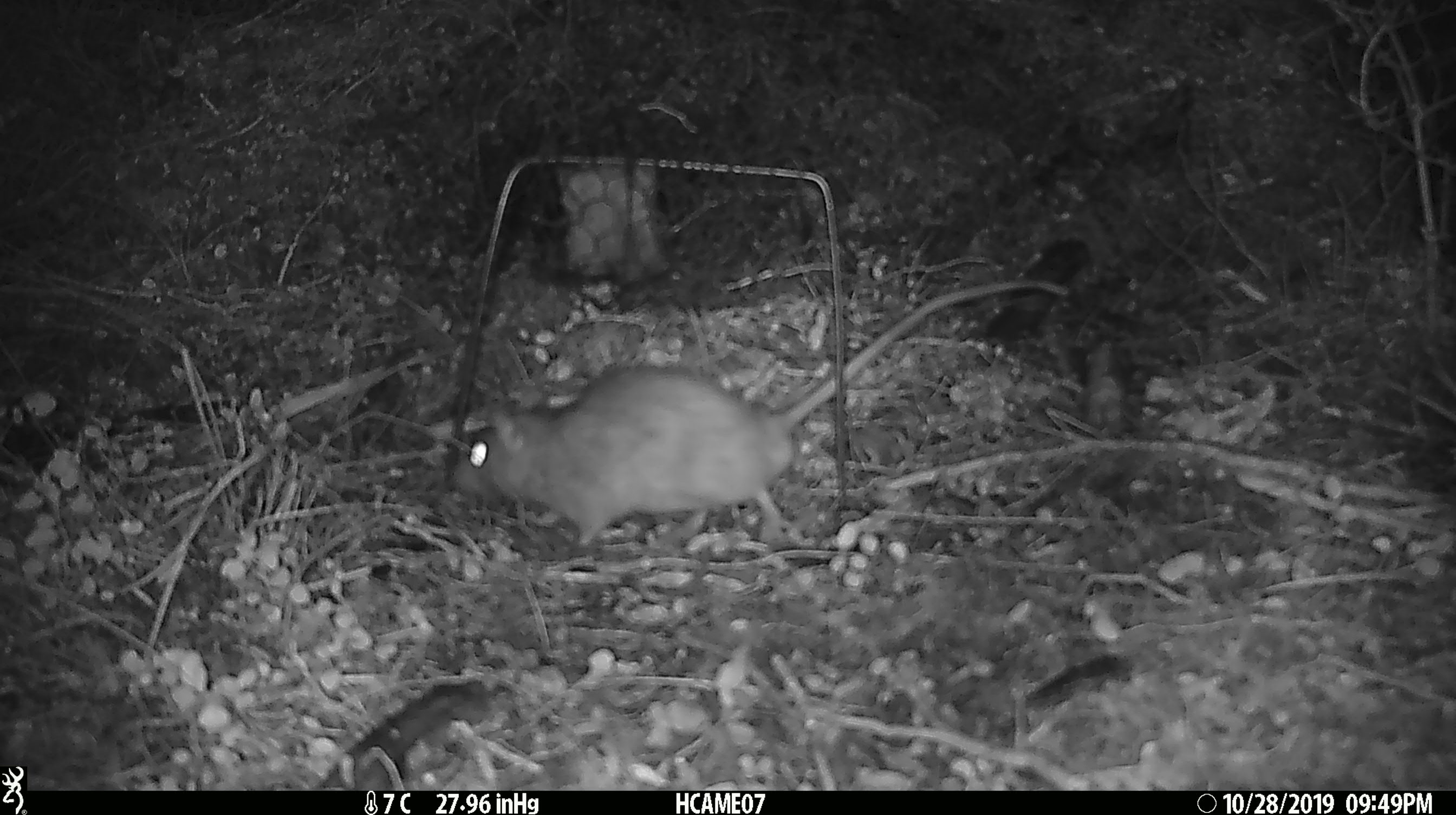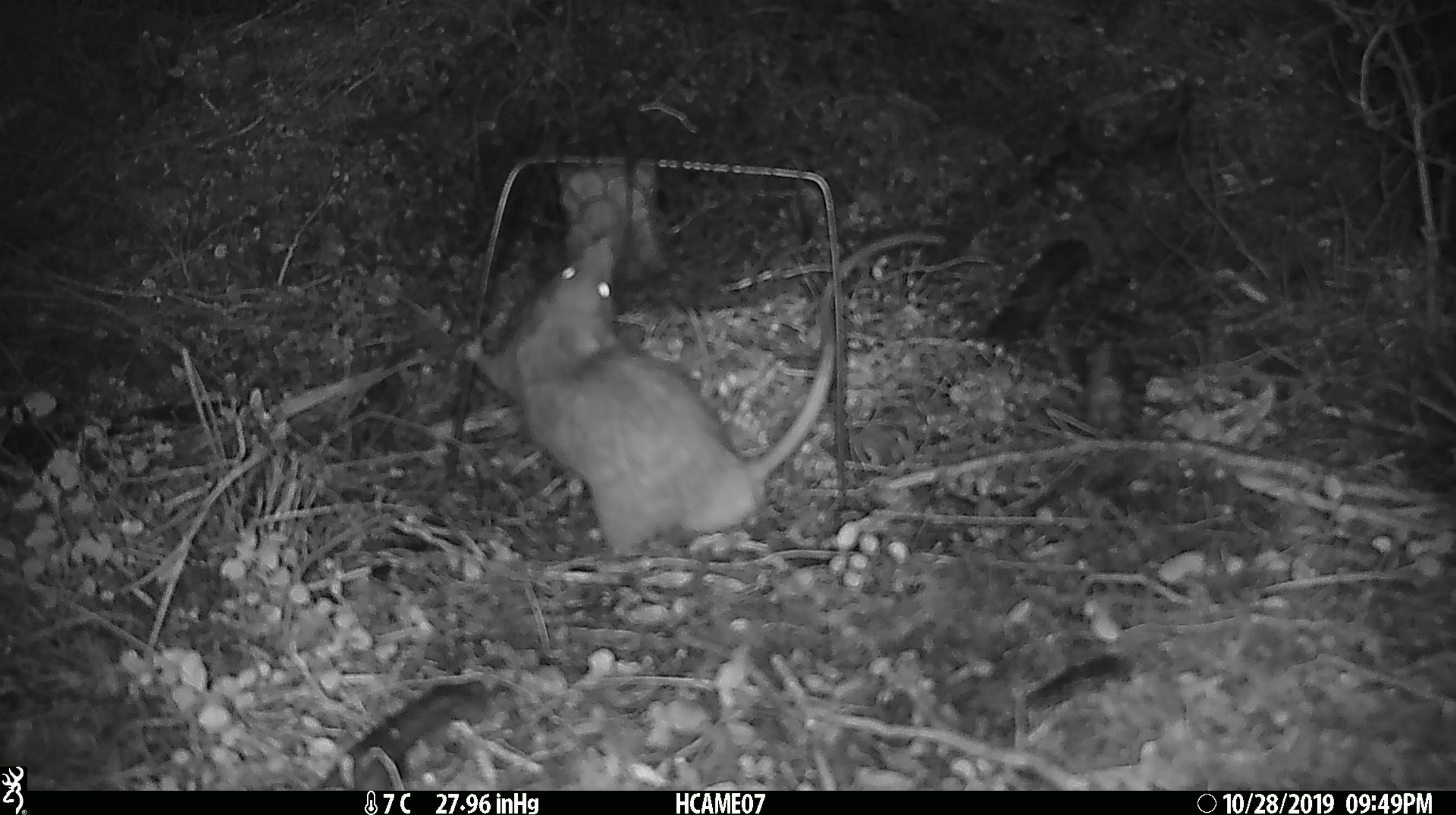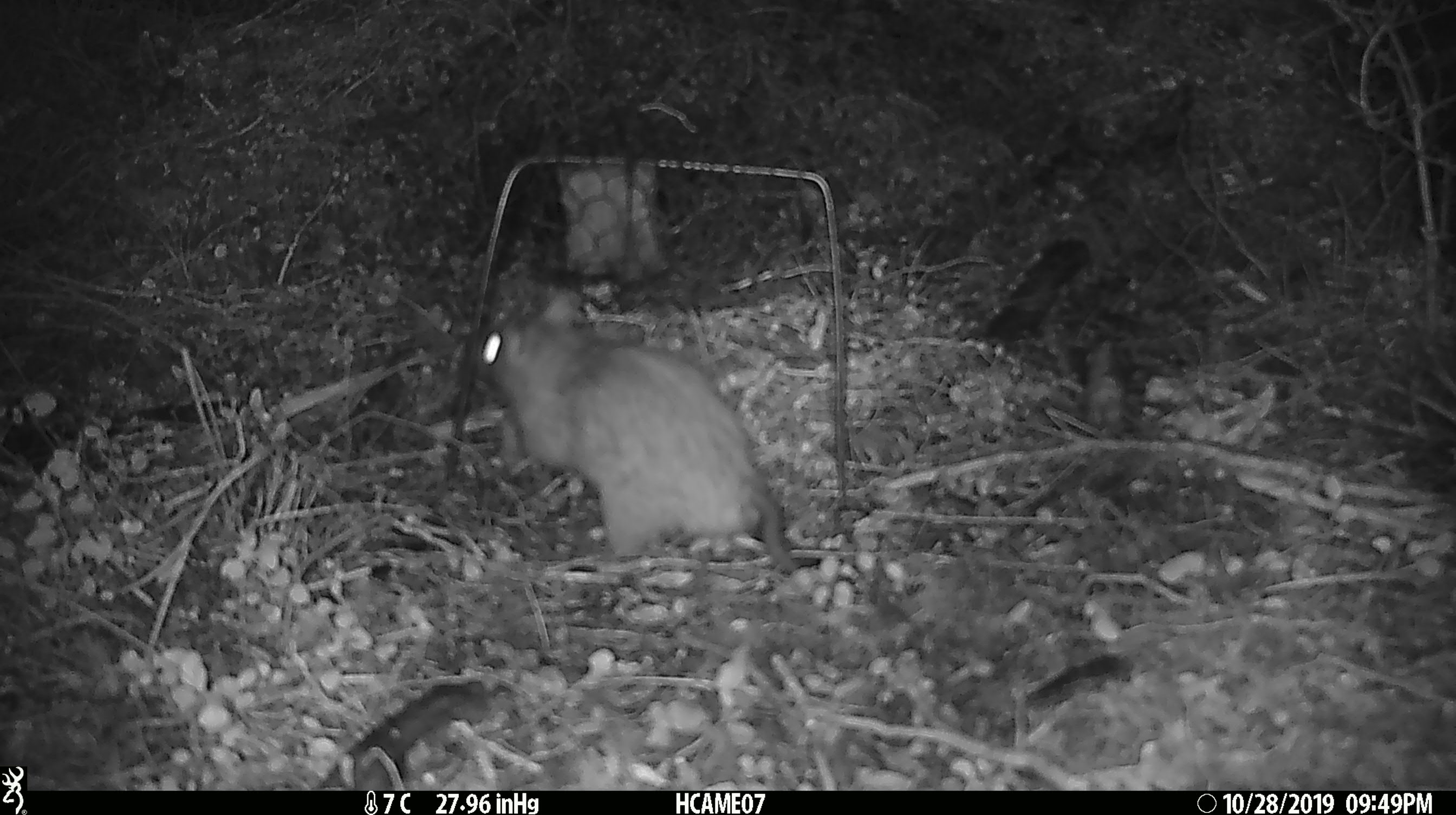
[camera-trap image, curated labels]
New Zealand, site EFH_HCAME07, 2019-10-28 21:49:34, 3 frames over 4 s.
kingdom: Animalia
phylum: Chordata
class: Mammalia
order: Rodentia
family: Muridae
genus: Rattus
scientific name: Rattus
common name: rat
Rat (Rattus).